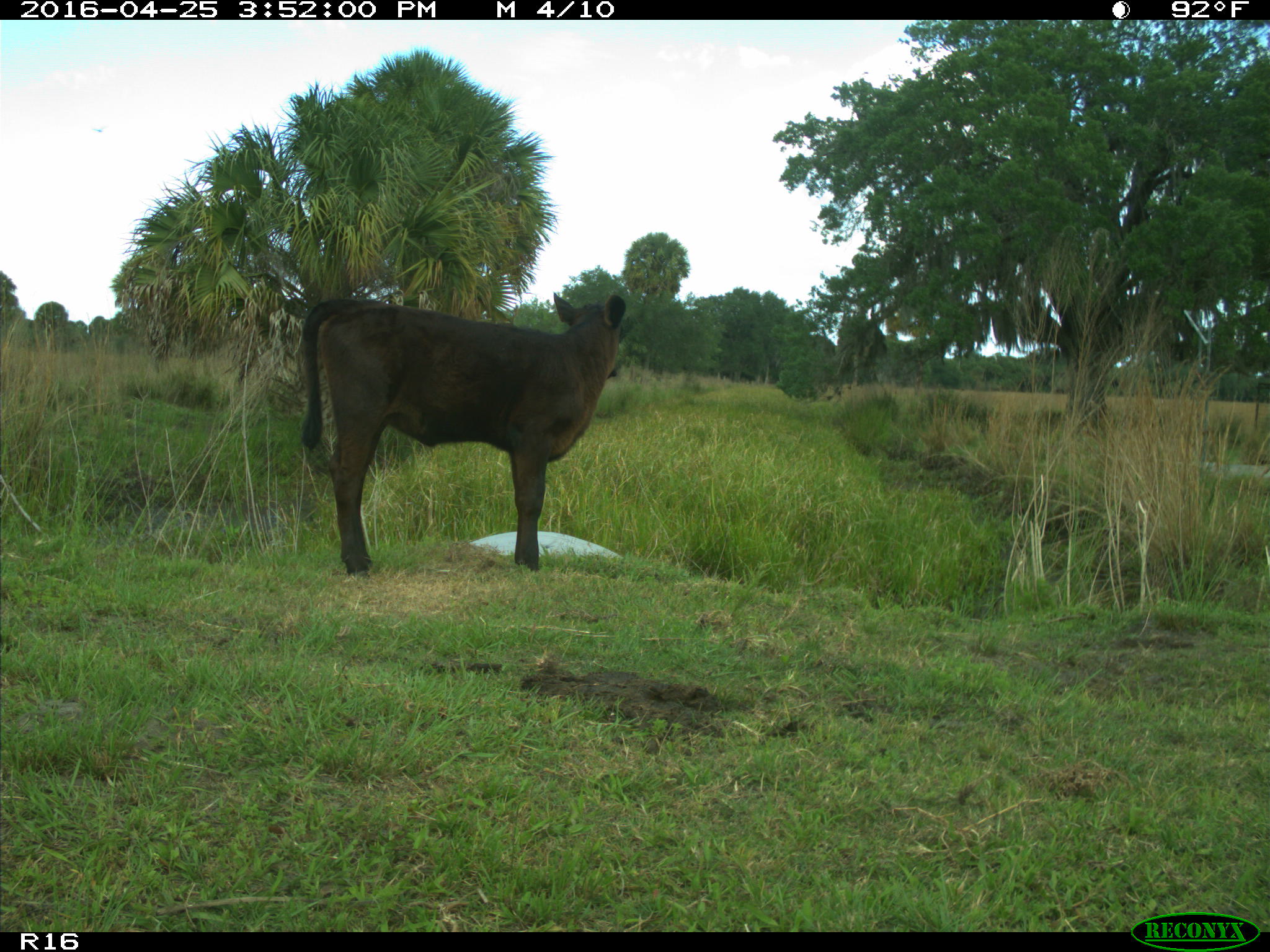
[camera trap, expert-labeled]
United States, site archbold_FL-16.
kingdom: Animalia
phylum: Chordata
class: Mammalia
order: Artiodactyla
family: Bovidae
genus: Bos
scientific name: Bos taurus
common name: domestic cow